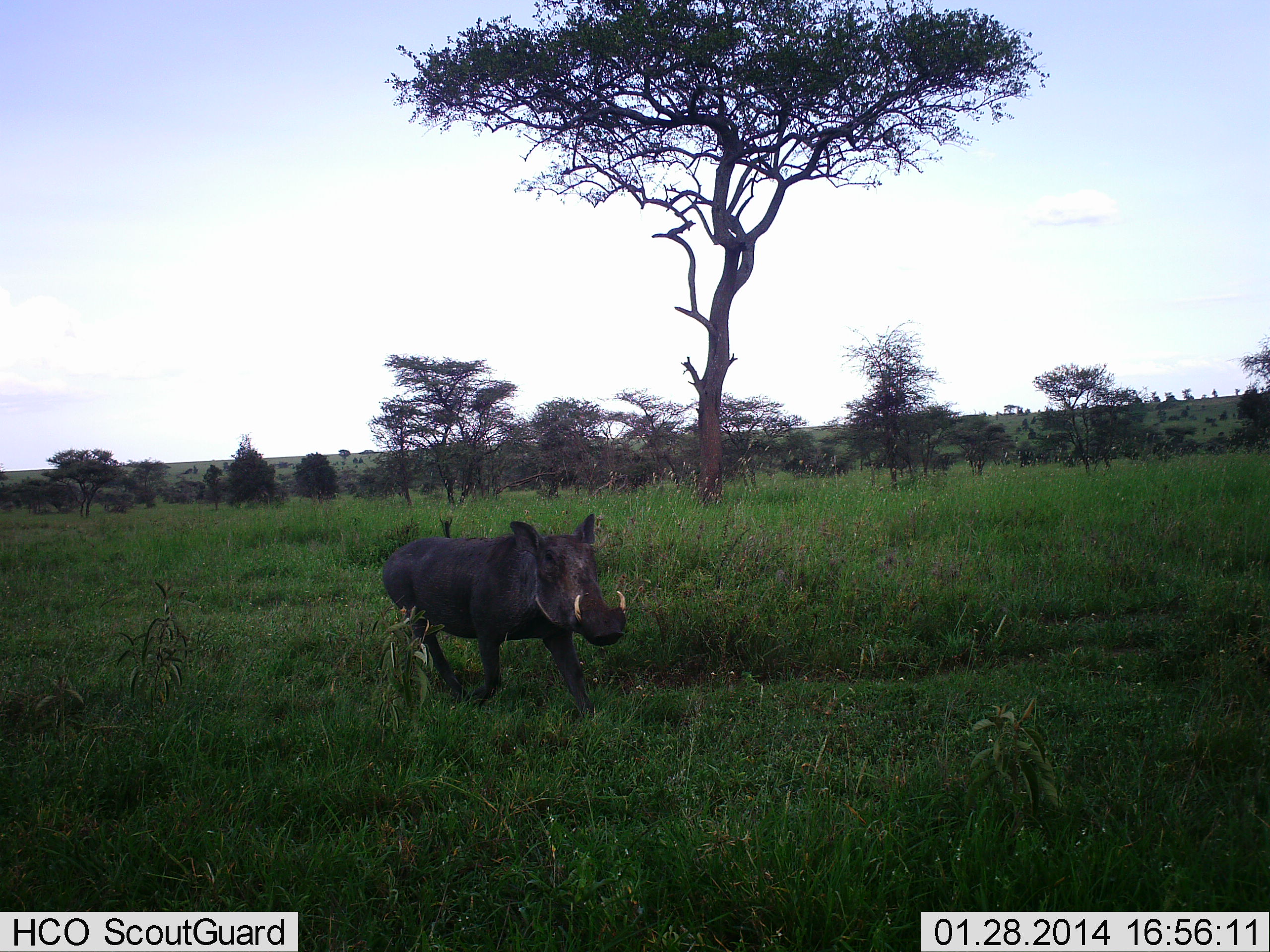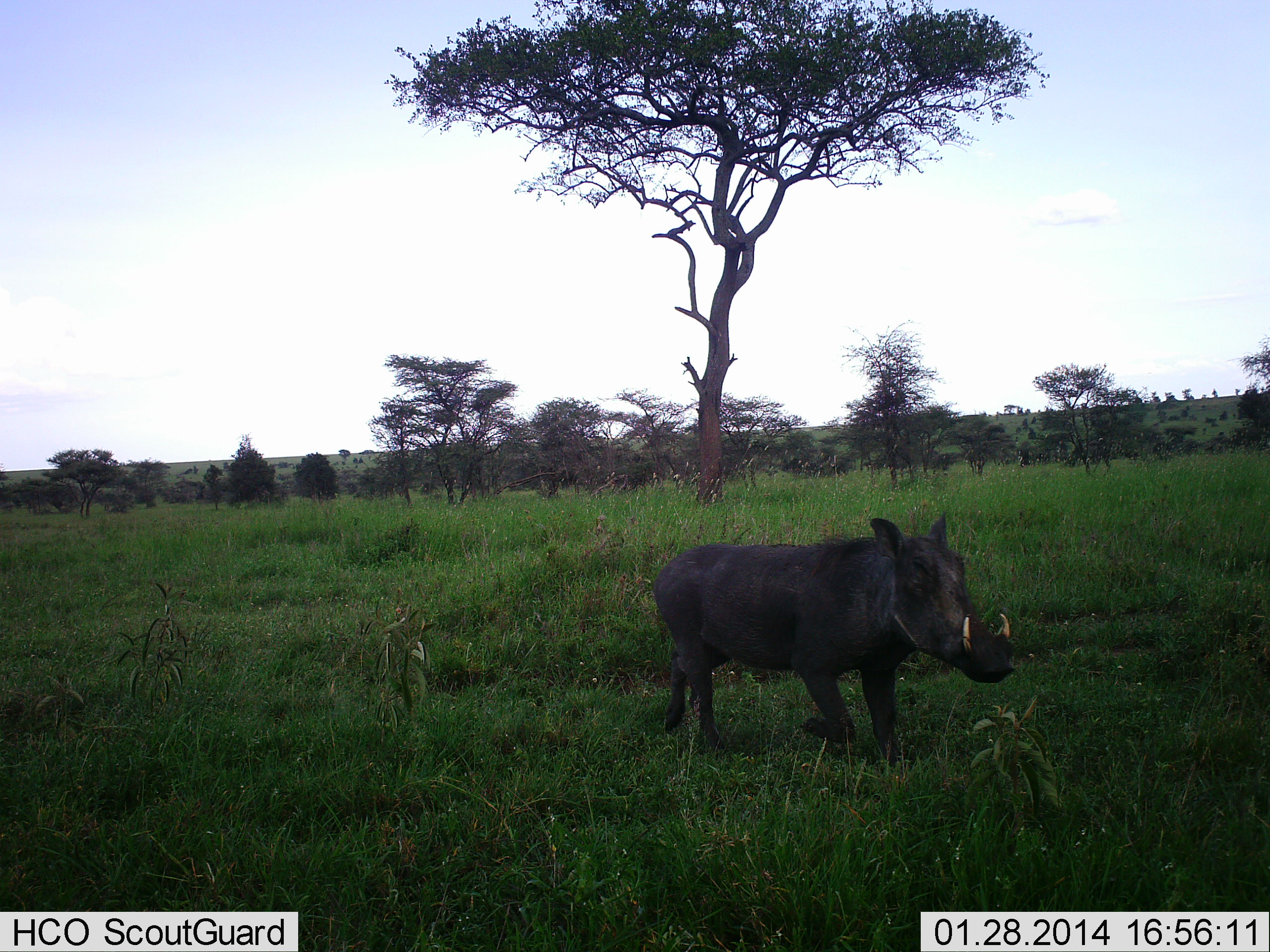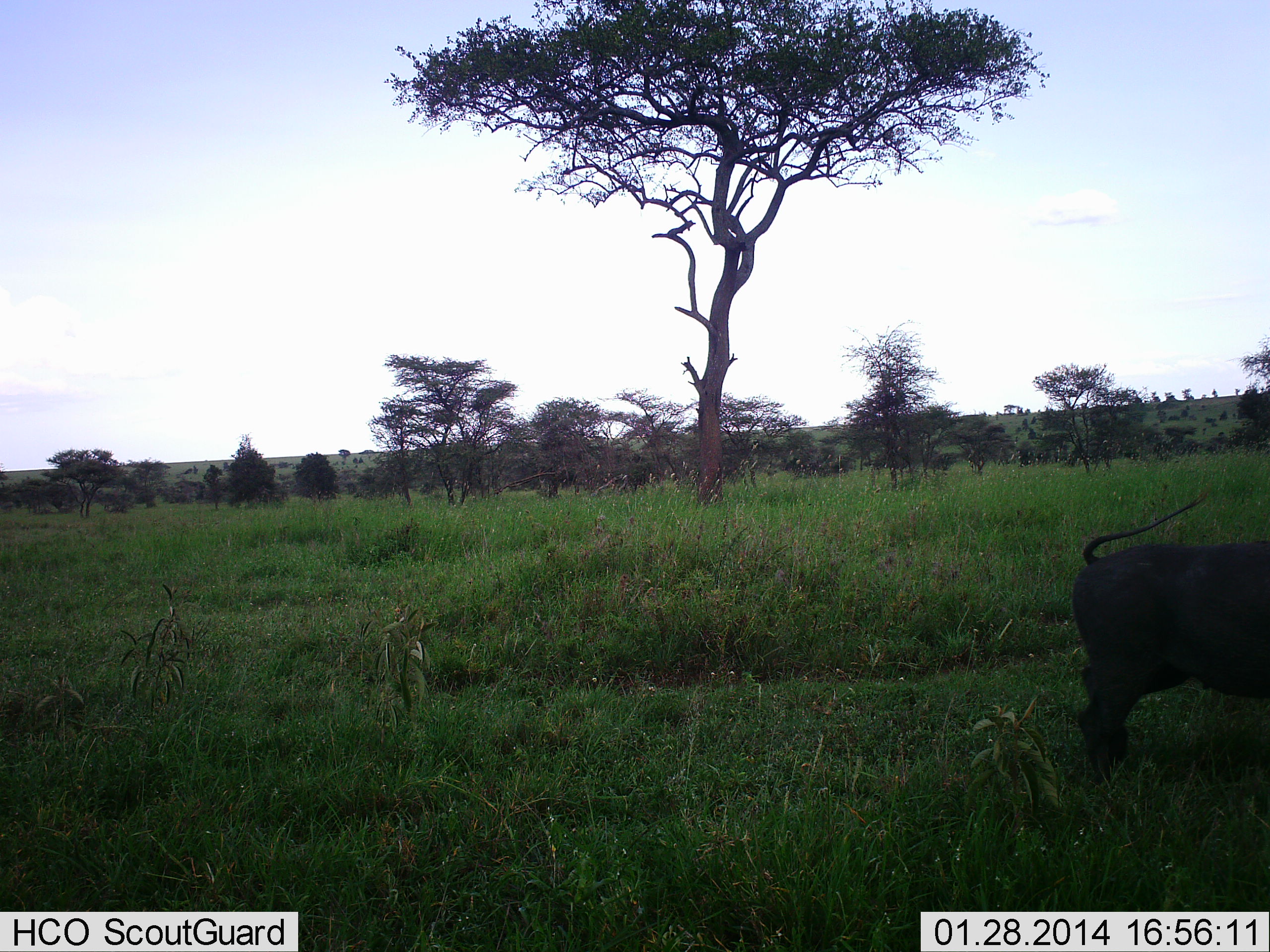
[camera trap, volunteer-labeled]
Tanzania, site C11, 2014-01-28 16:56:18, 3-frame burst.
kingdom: Animalia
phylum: Chordata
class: Mammalia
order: Artiodactyla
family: Suidae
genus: Phacochoerus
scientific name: Phacochoerus africanus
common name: warthog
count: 1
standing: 0%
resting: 0%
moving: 100%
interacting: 0%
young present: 0%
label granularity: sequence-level